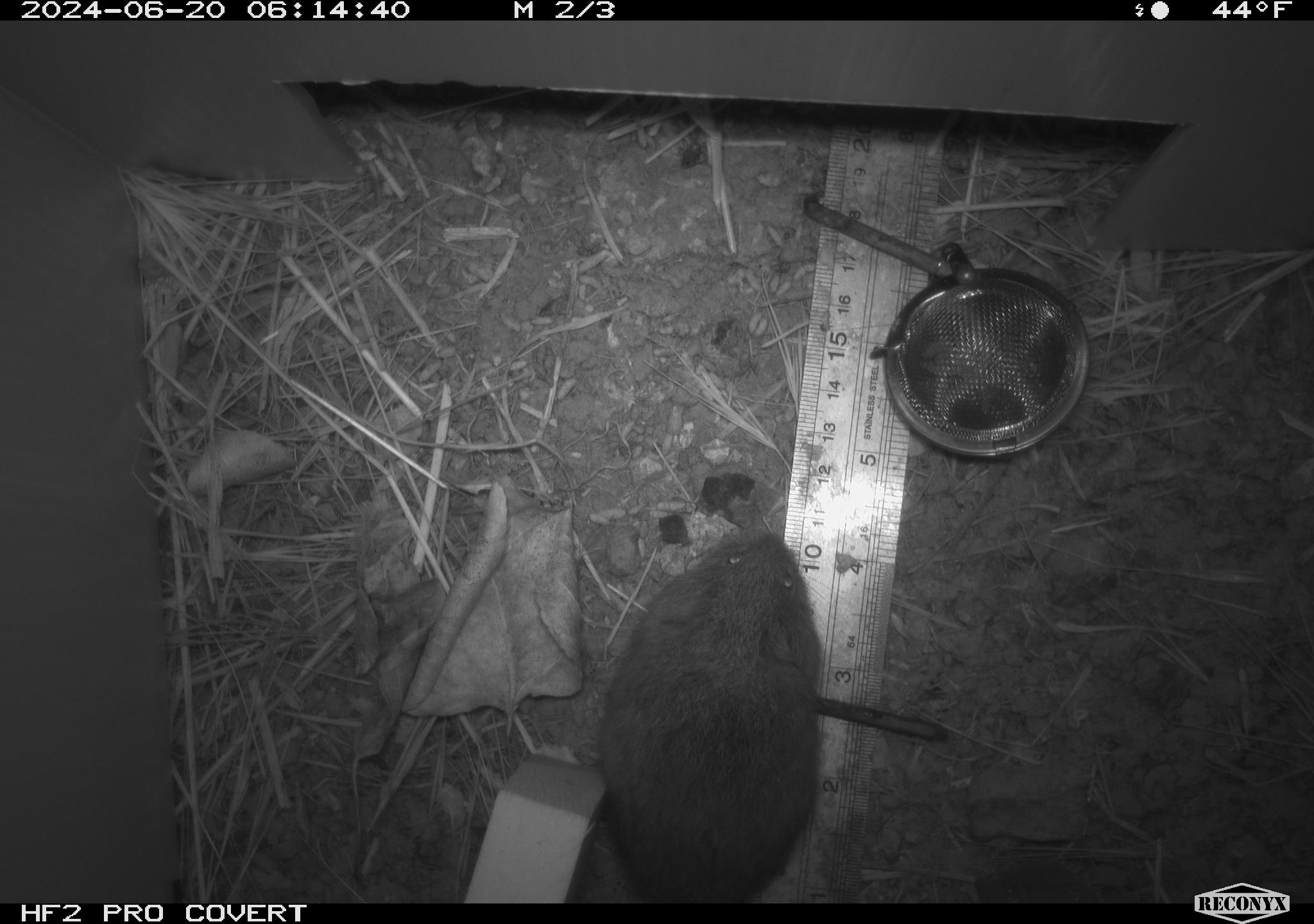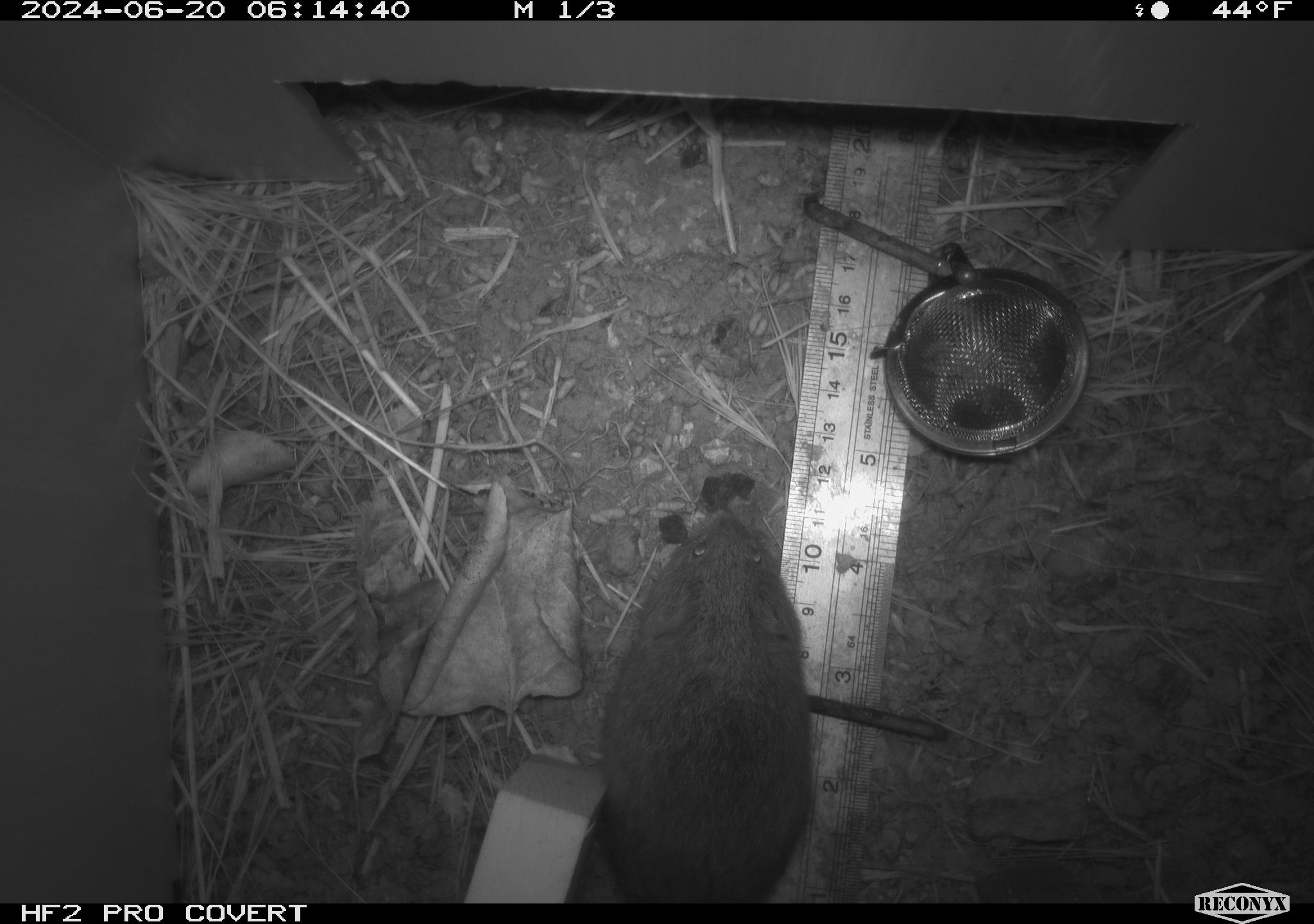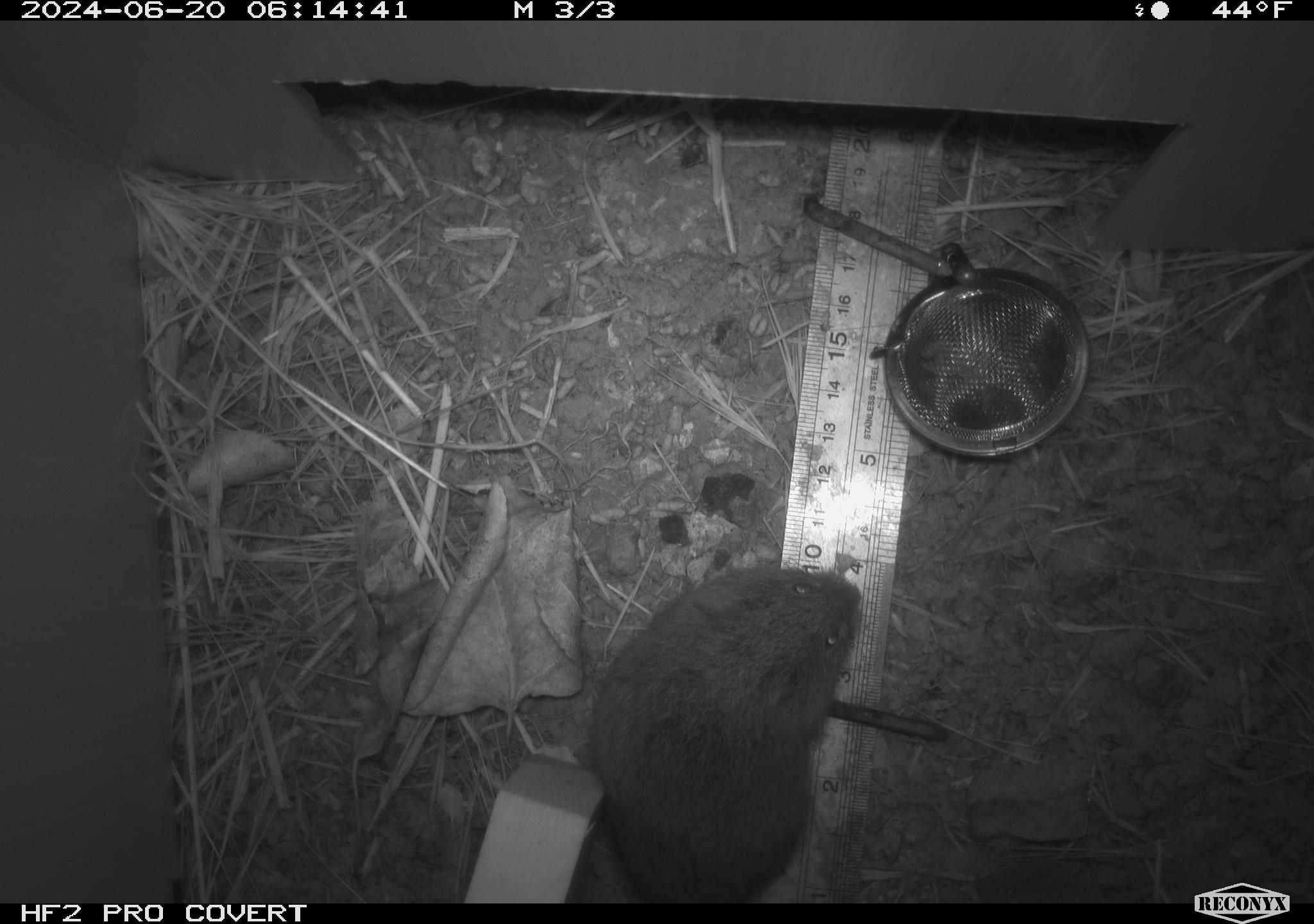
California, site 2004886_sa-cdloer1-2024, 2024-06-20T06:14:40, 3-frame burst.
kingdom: Animalia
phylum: Chordata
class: Mammalia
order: Rodentia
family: Cricetidae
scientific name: Arvicolinae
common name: voles, lemmings, and muskrats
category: arvicolinae subfamily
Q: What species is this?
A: Arvicolinae subfamily (voles, lemmings, and muskrats) (Arvicolinae).